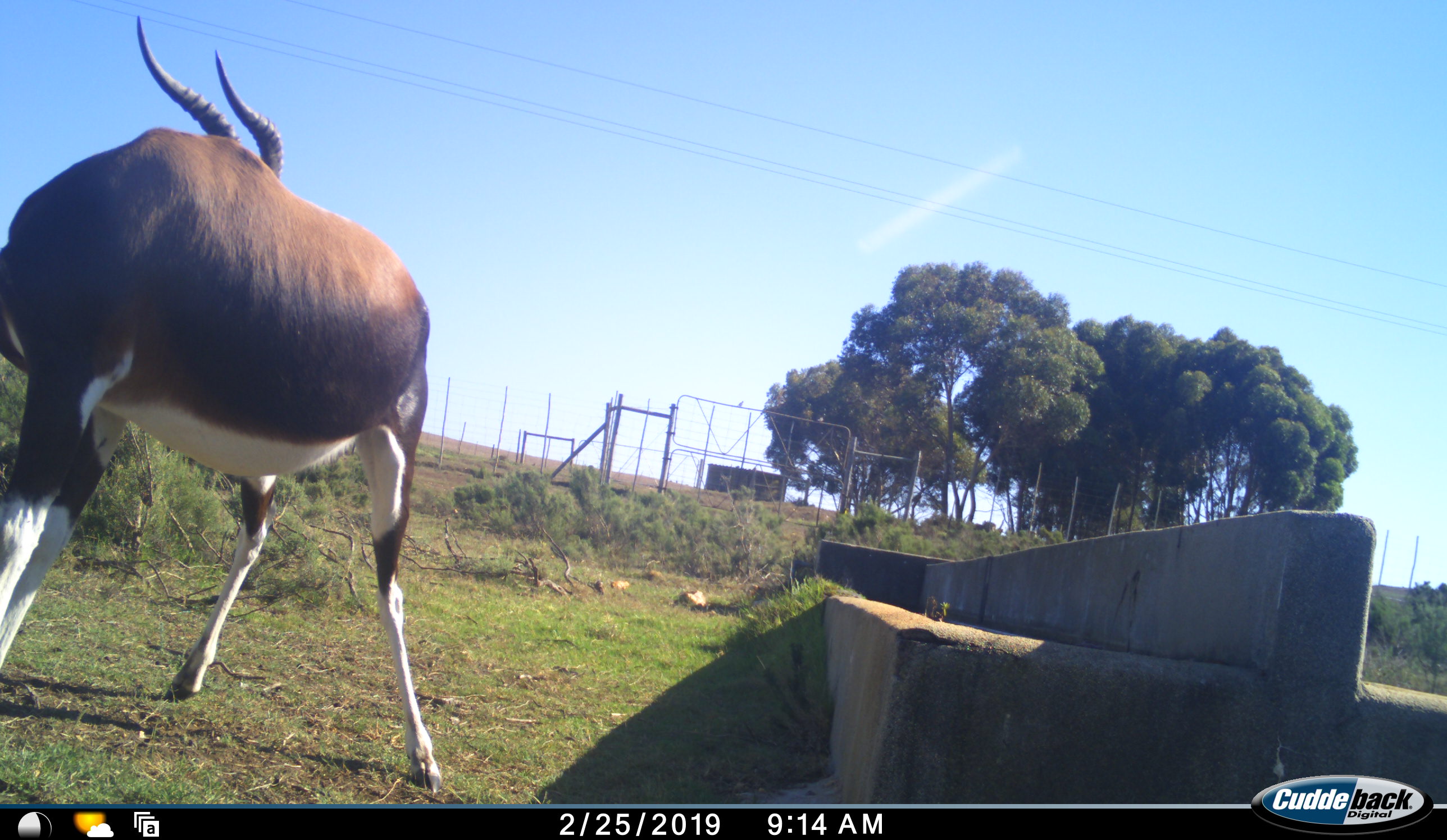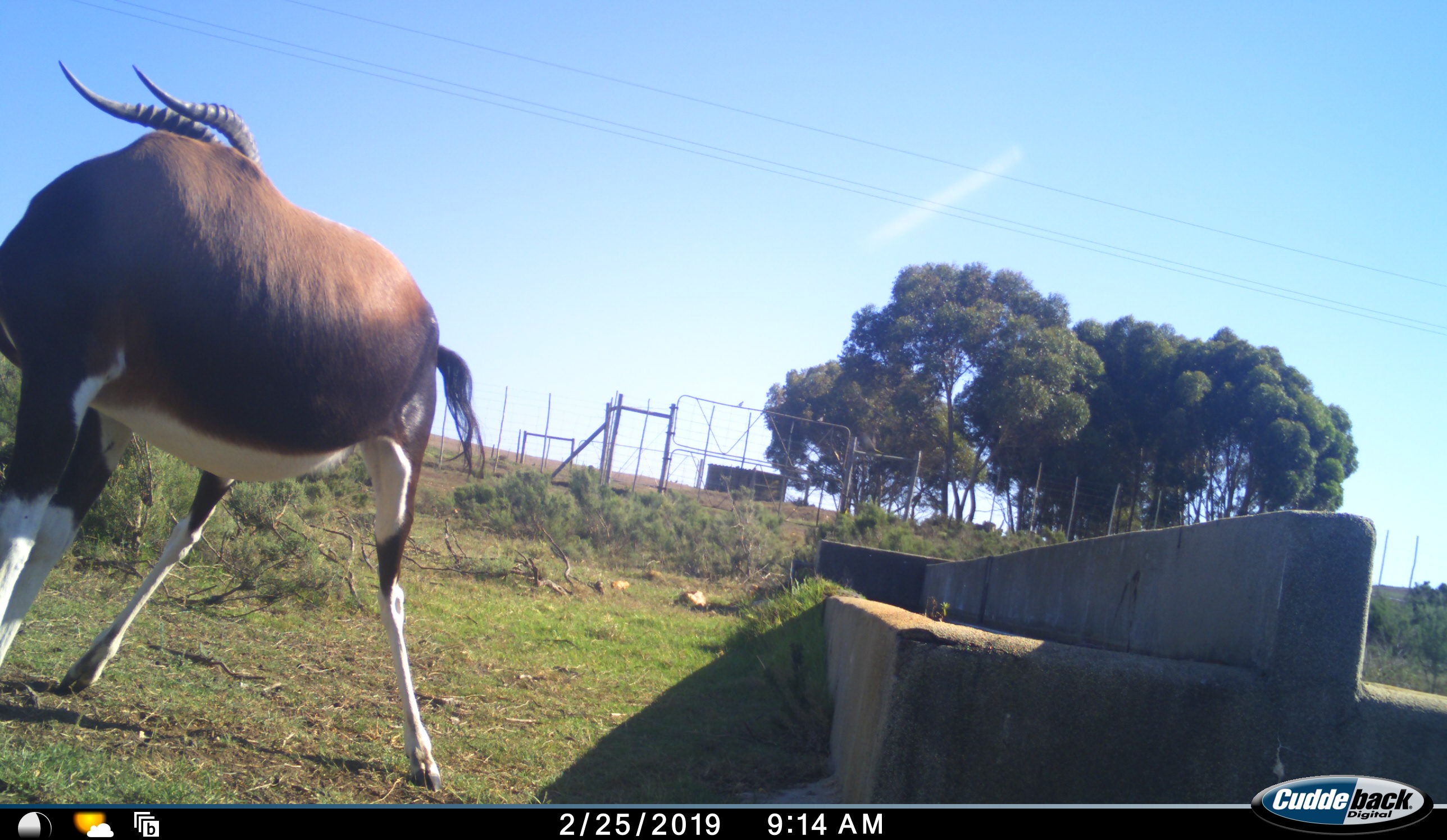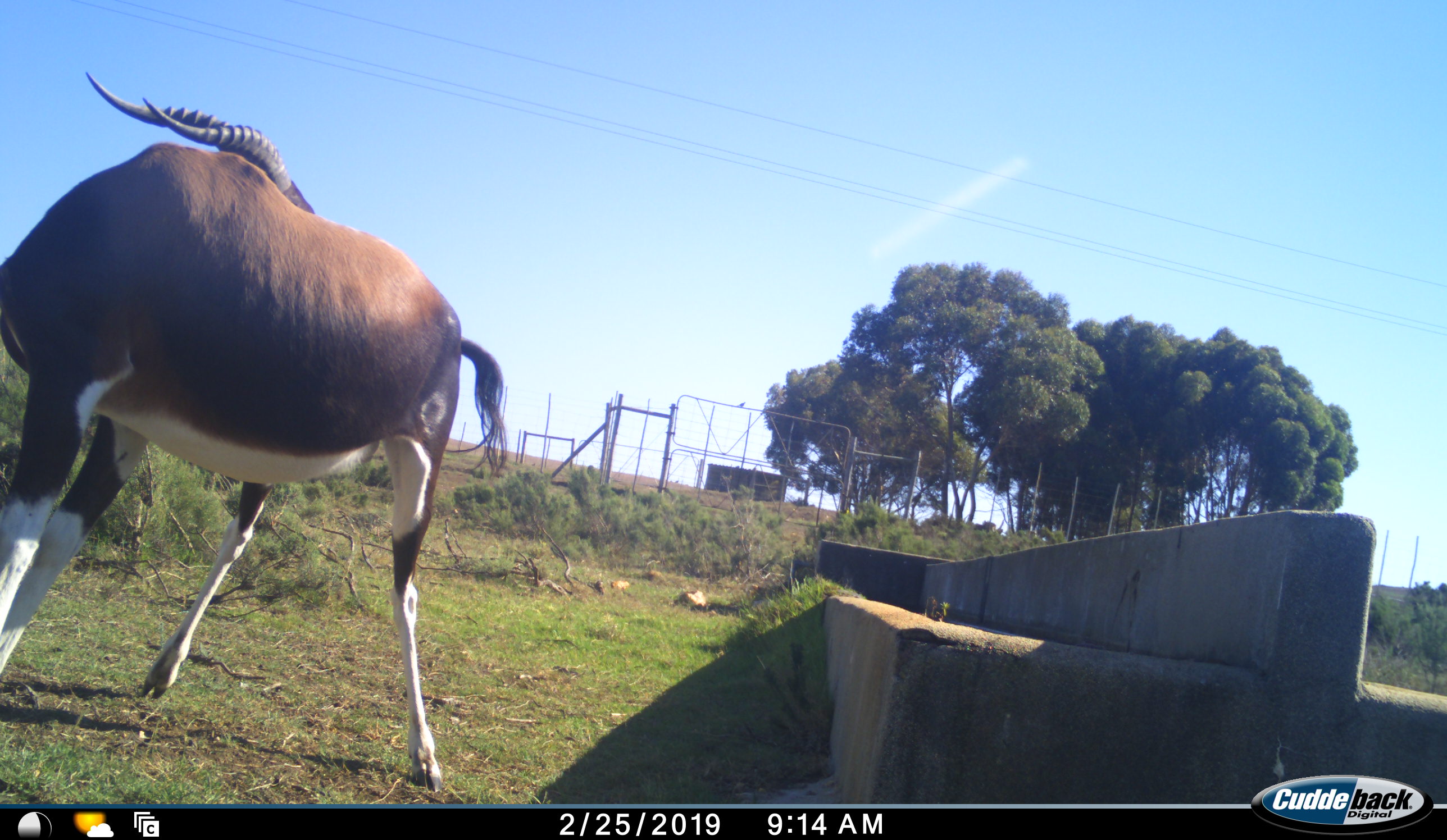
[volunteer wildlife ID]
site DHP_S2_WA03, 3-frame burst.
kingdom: Animalia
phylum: Chordata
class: Mammalia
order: Artiodactyla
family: Bovidae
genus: Damaliscus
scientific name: Damaliscus pygargus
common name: bontebok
Bontebok (Damaliscus pygargus), count 1. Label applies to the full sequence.